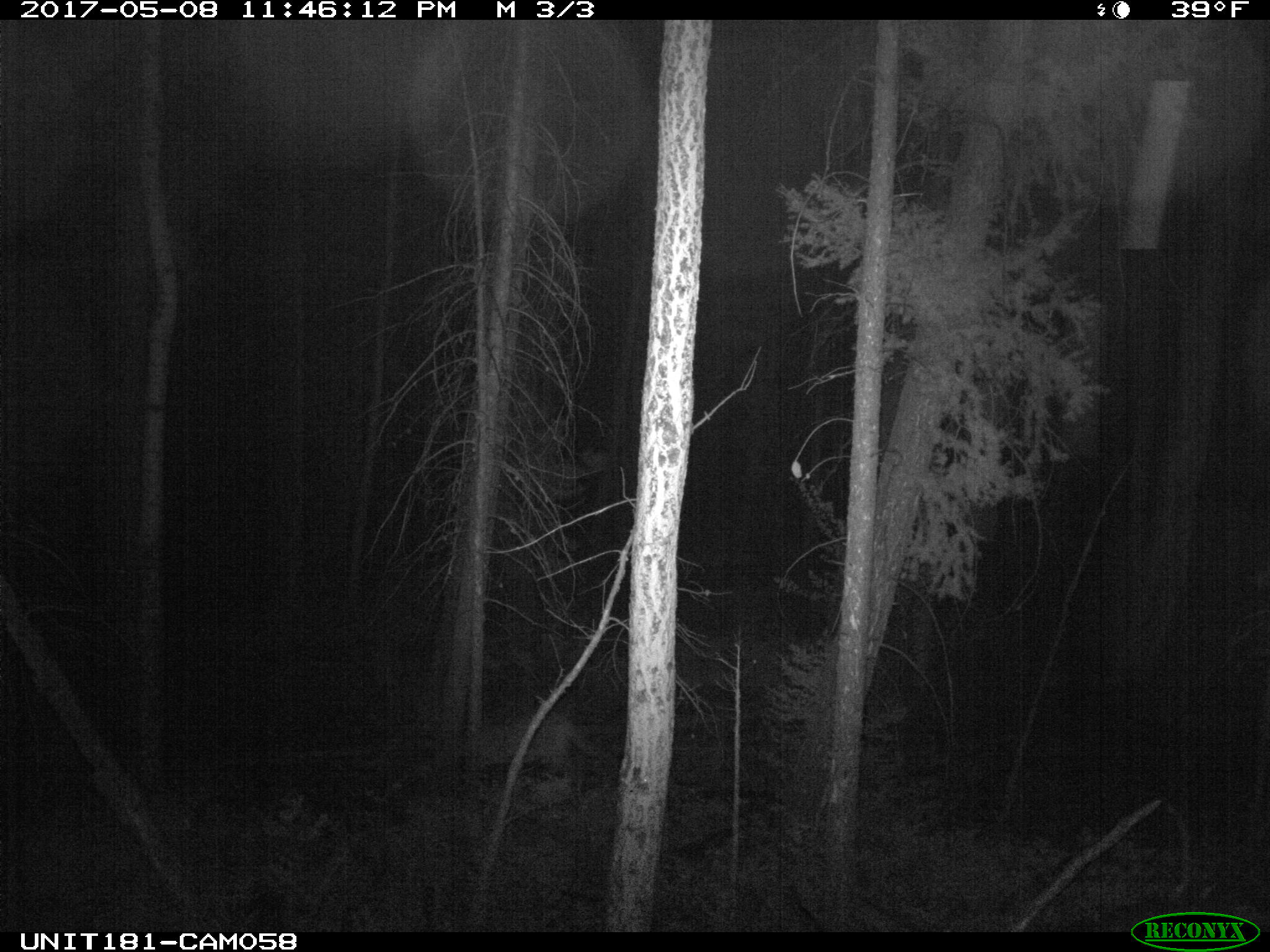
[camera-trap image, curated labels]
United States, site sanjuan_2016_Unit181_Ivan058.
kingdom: Animalia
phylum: Chordata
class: Mammalia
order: Carnivora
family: Felidae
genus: Puma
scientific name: Puma concolor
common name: mountain lion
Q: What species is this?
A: Puma concolor (mountain lion).